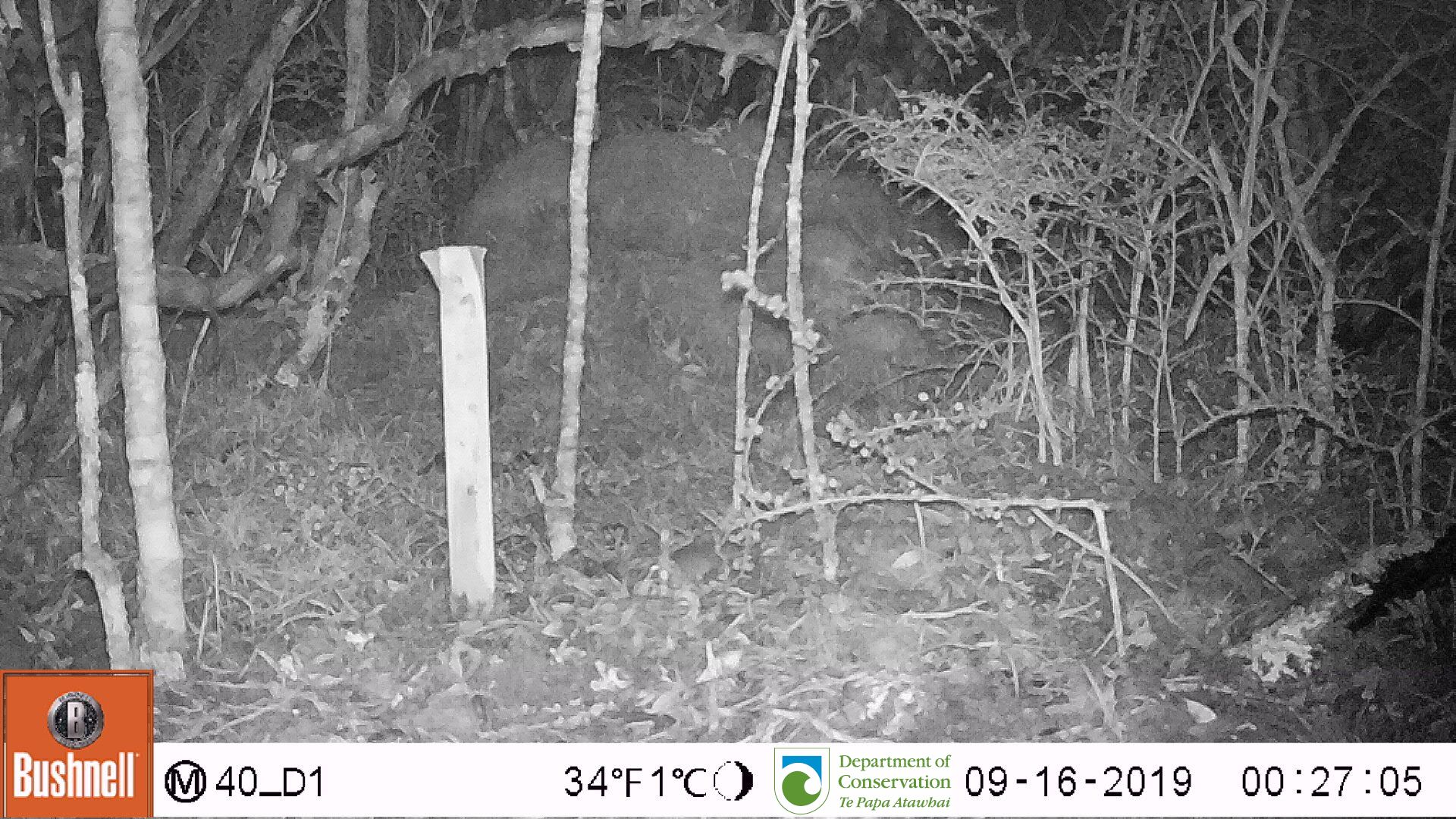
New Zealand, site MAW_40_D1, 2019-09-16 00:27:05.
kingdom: Animalia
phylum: Chordata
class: Mammalia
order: Rodentia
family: Muridae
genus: Mus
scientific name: Mus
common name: mouse